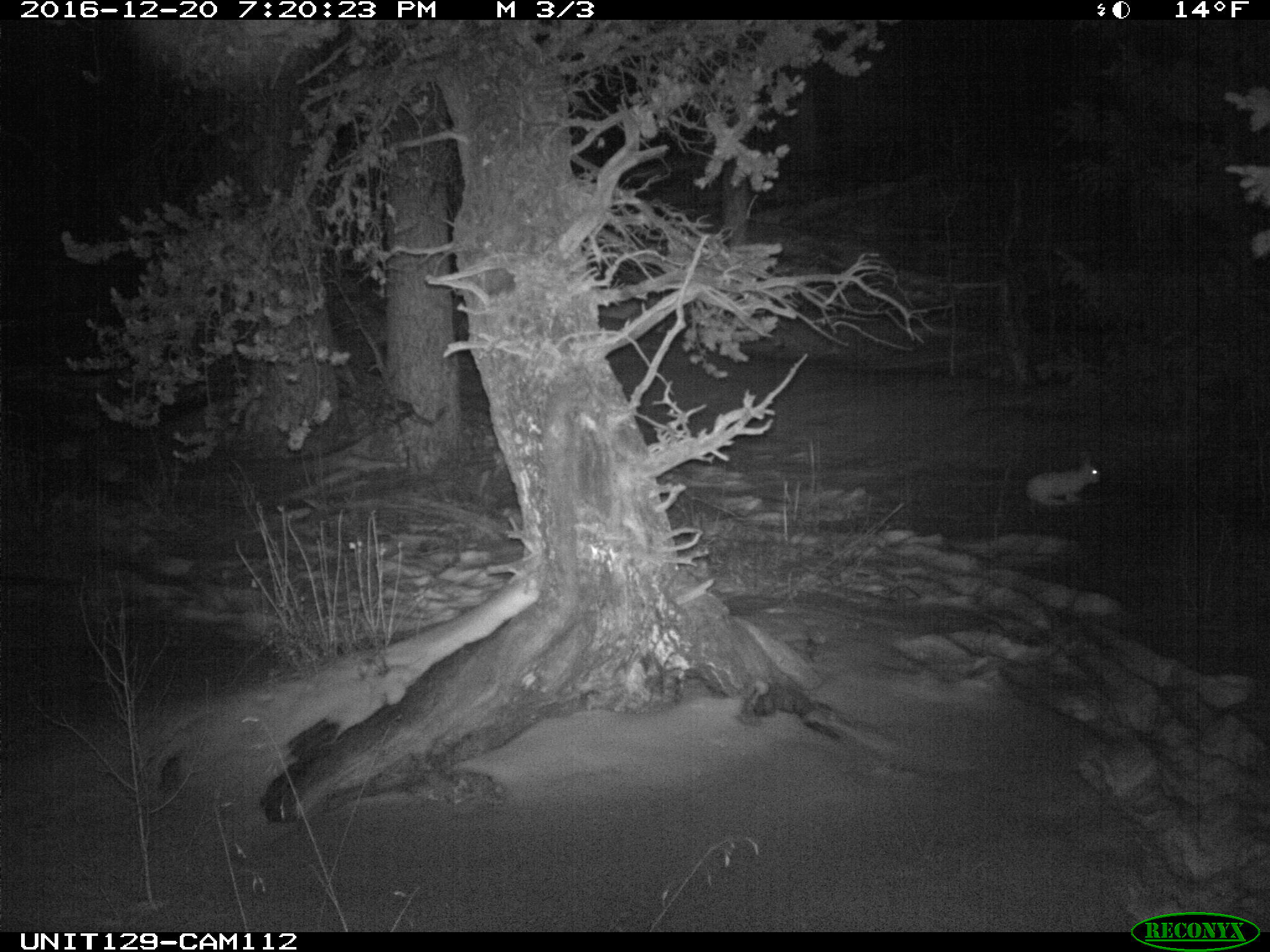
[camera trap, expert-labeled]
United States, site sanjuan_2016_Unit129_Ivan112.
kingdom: Animalia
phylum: Chordata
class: Mammalia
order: Lagomorpha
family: Leporidae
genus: Lepus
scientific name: Lepus americanus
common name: snowshoe hare